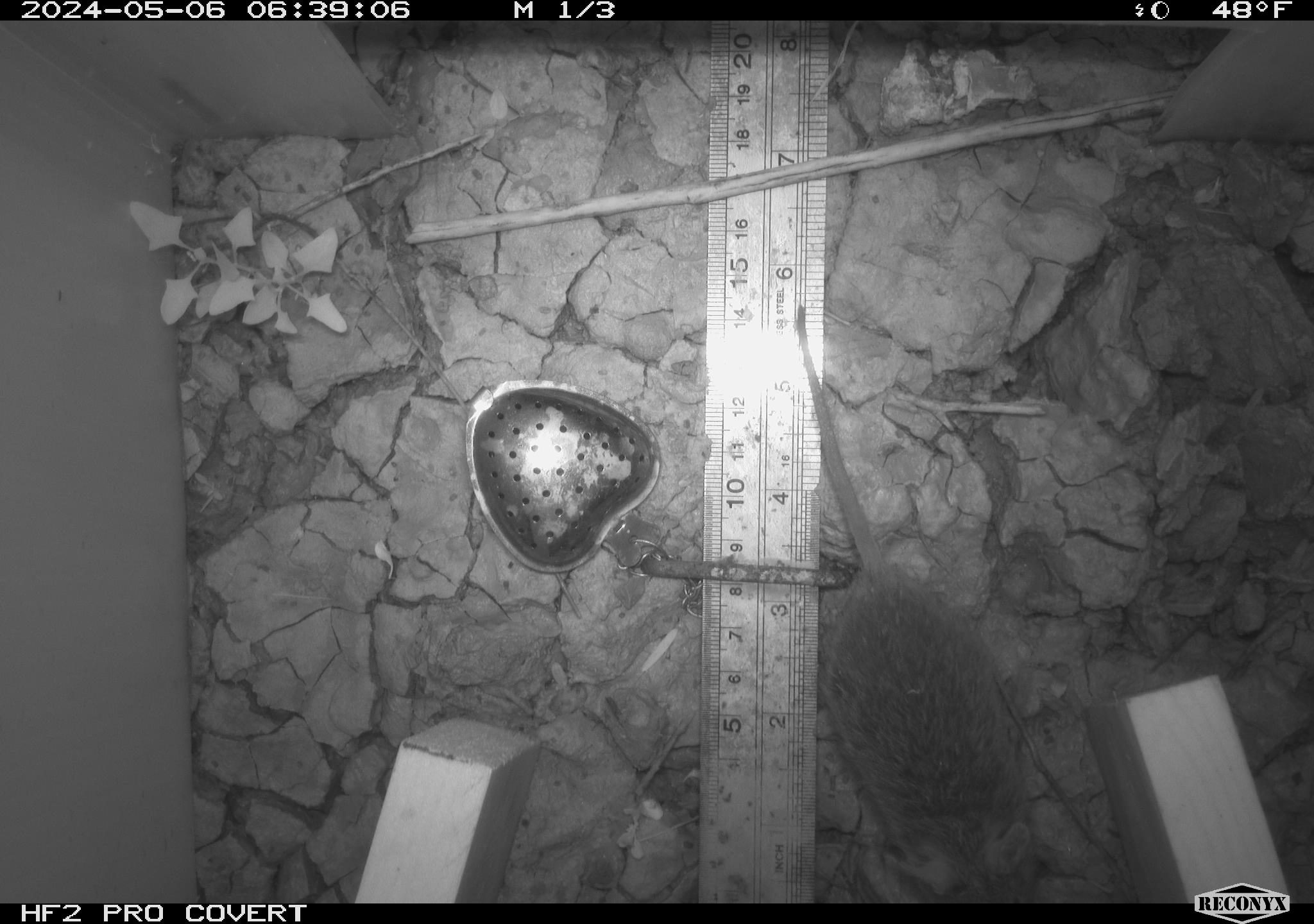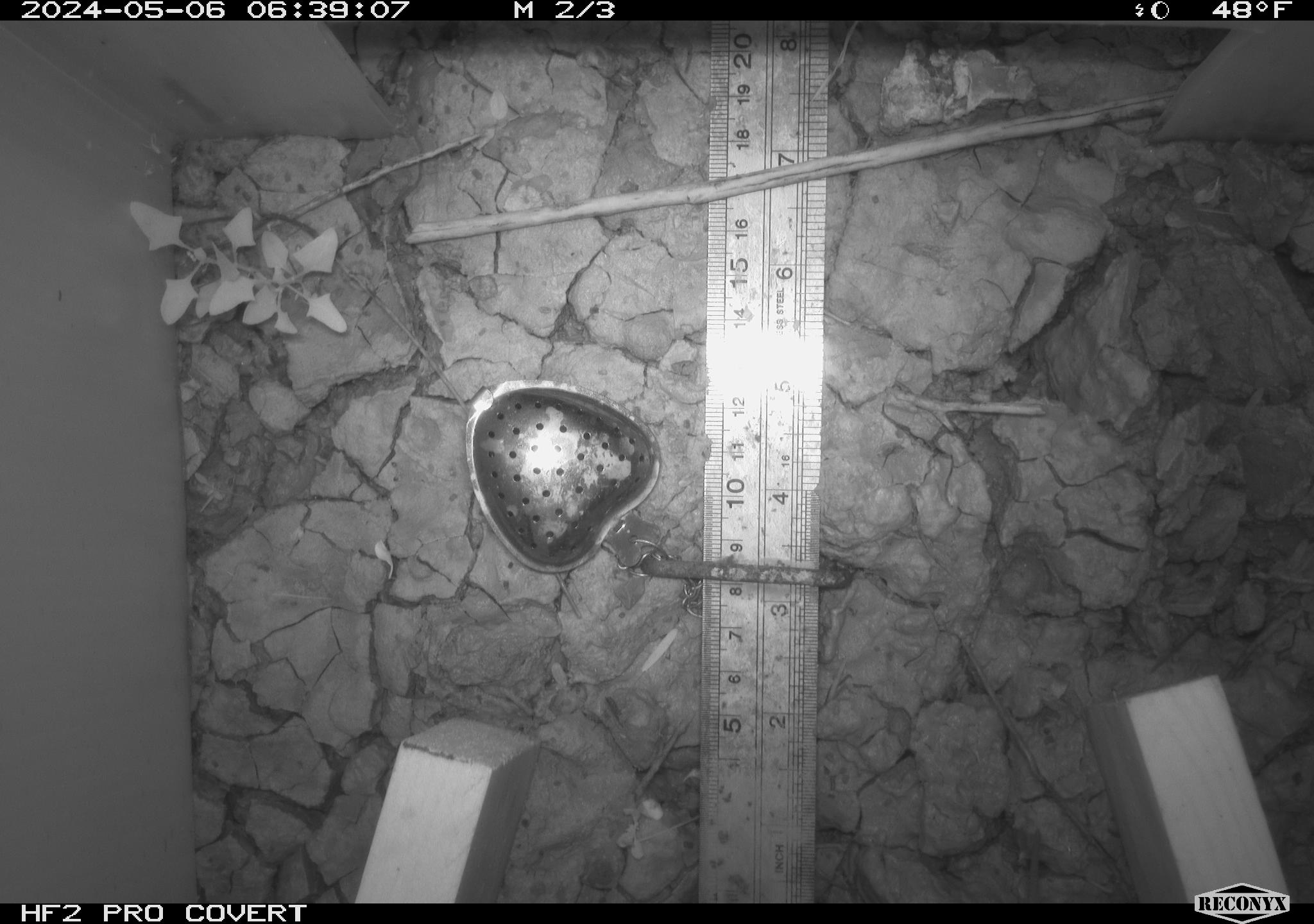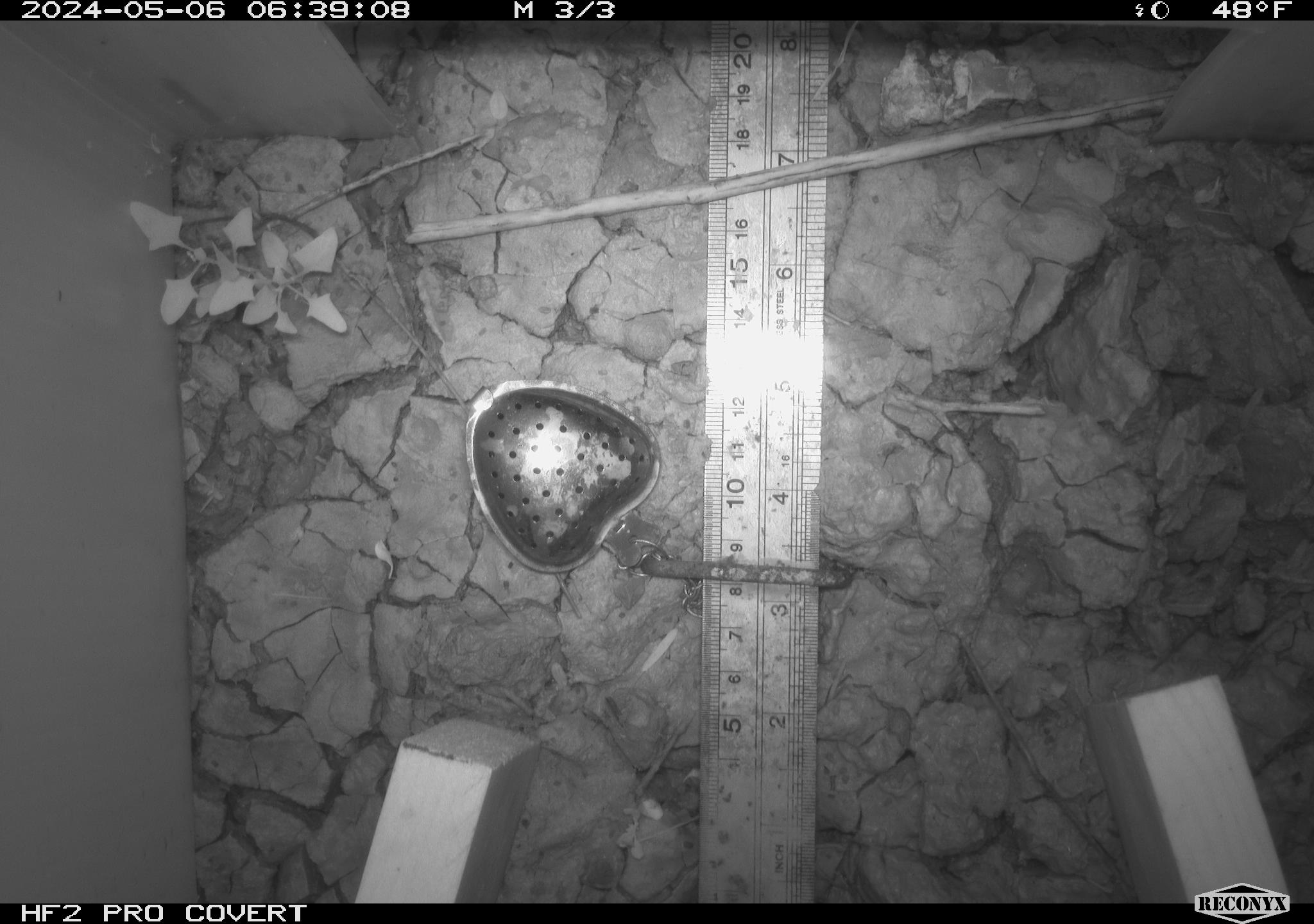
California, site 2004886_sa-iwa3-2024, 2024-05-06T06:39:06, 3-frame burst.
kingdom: Animalia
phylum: Chordata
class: Mammalia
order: Rodentia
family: Cricetidae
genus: Sigmodon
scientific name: Sigmodon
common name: cotton rat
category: sigmodon species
Sigmodon species (cotton rat) (Sigmodon).